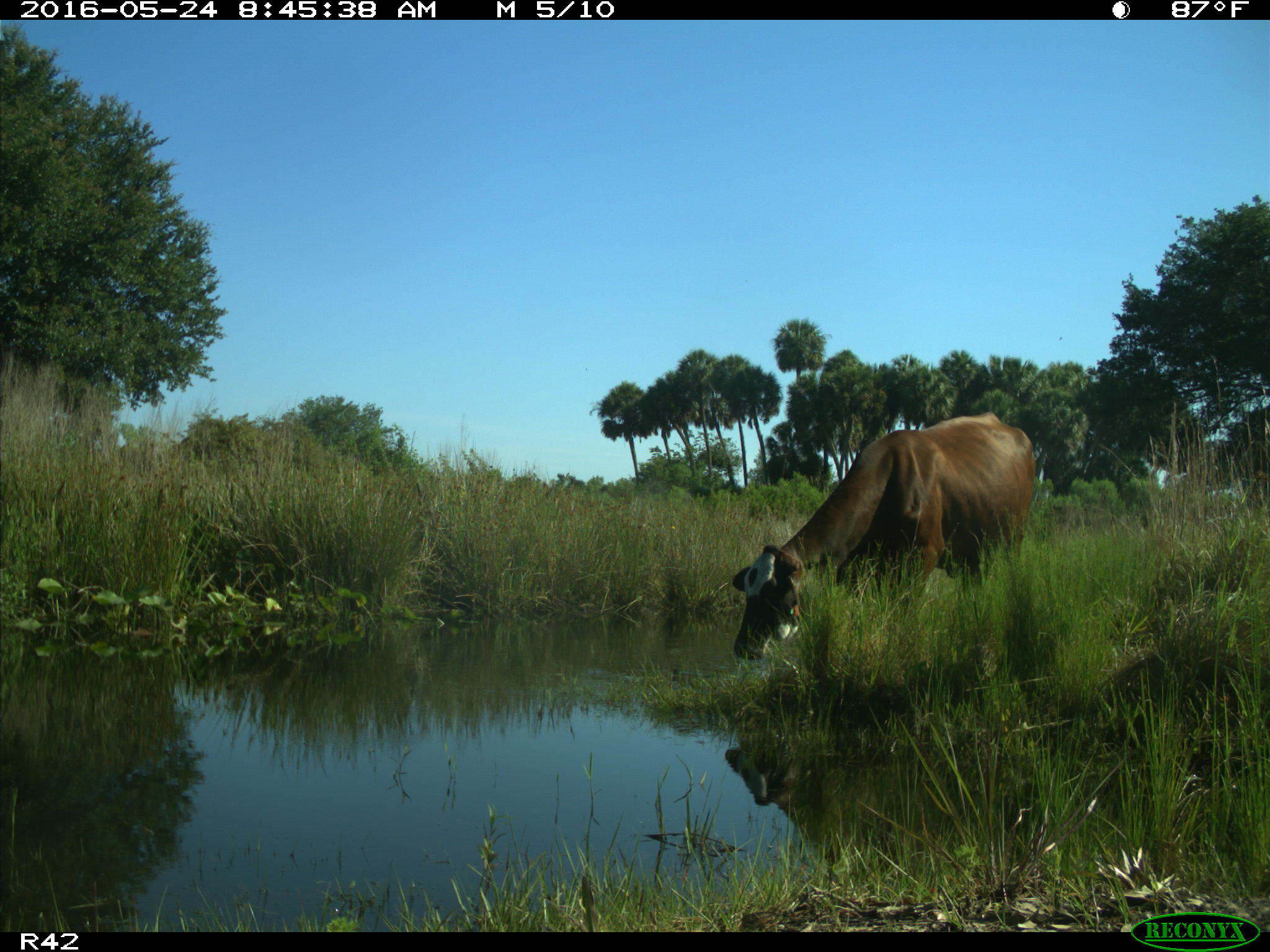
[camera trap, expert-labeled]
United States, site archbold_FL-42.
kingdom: Animalia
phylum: Chordata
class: Mammalia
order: Artiodactyla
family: Bovidae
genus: Bos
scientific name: Bos taurus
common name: domestic cow